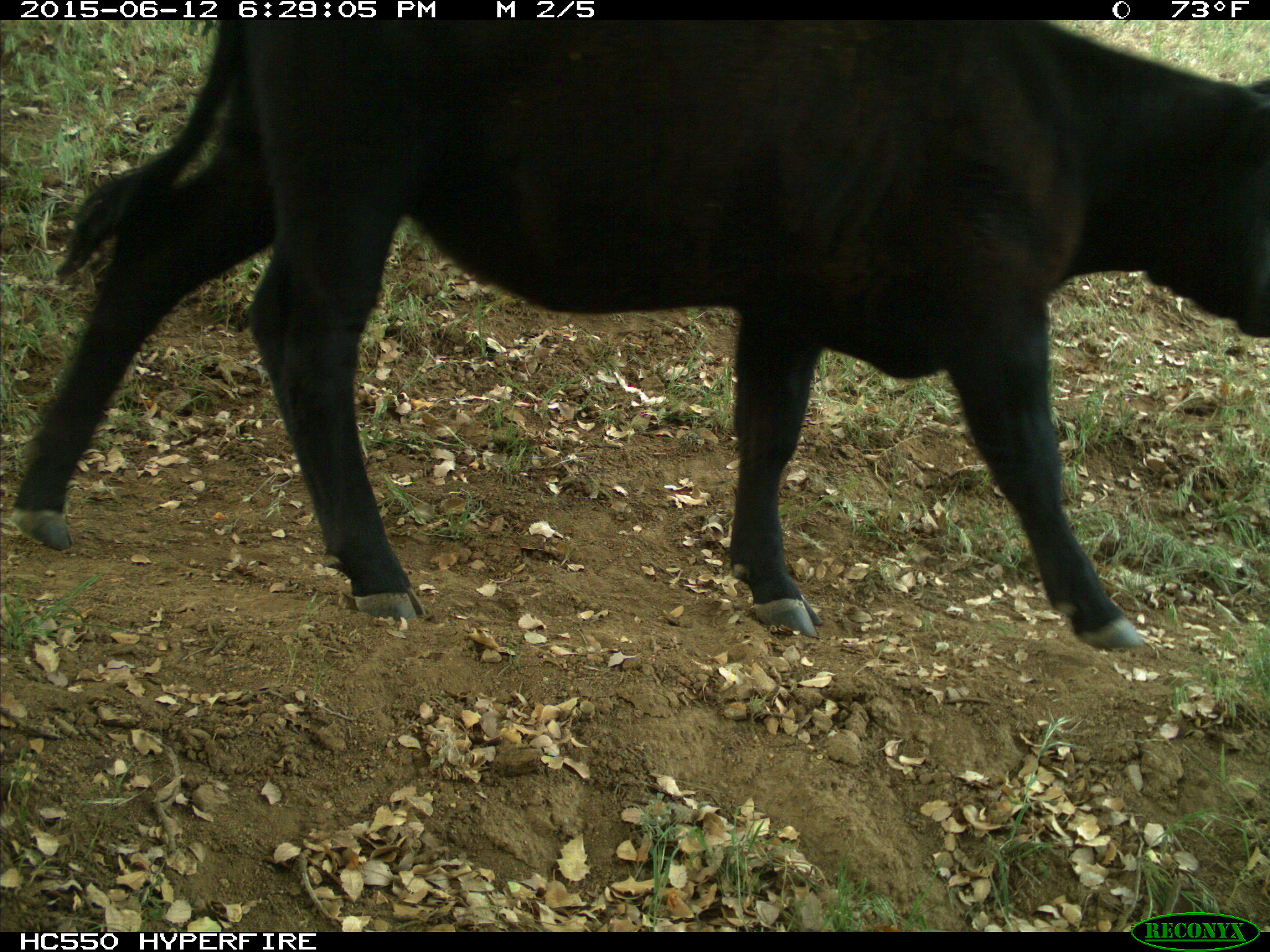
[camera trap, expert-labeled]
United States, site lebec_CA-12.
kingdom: Animalia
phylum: Chordata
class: Mammalia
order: Artiodactyla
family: Bovidae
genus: Bos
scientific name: Bos taurus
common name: domestic cow